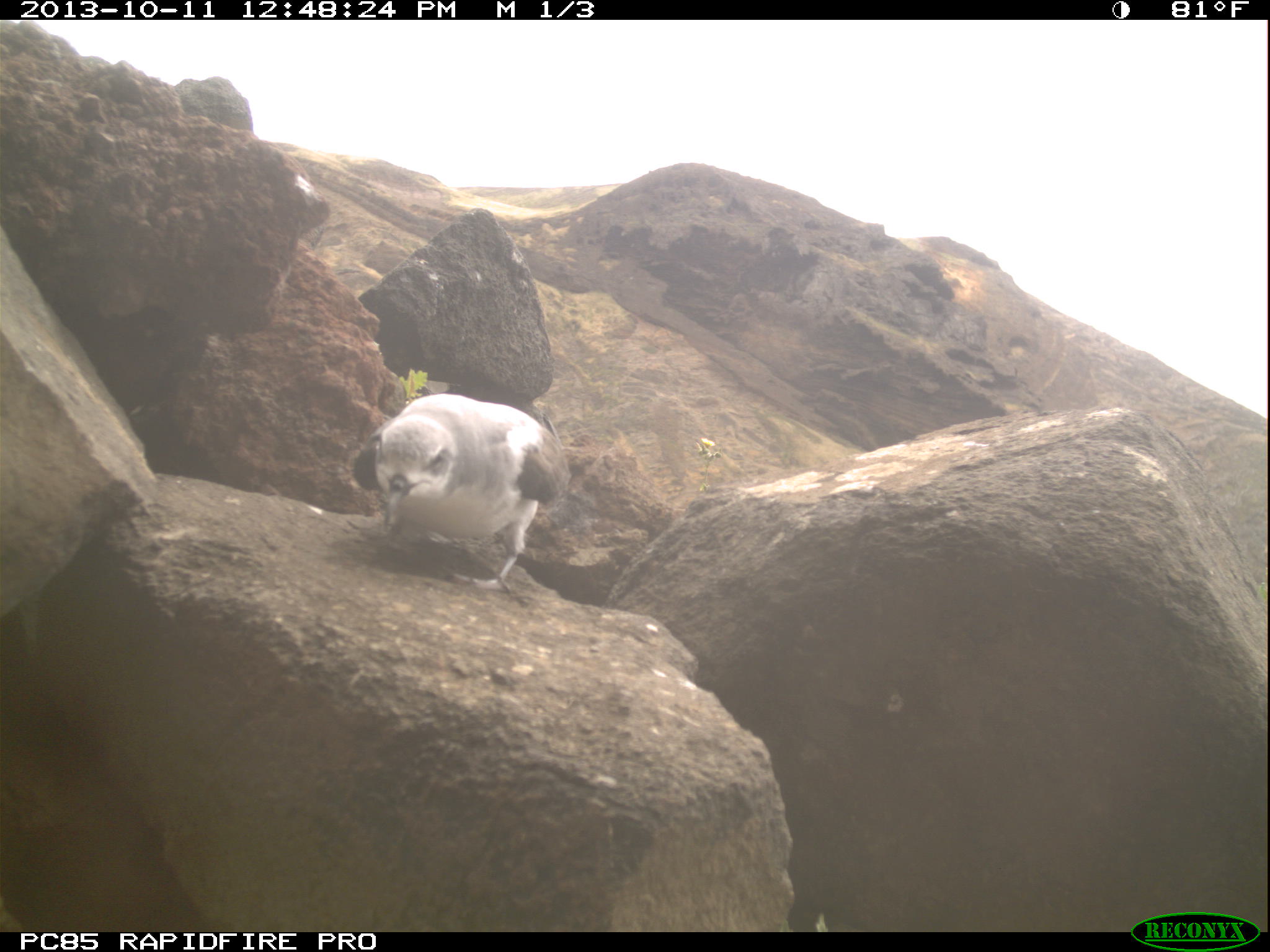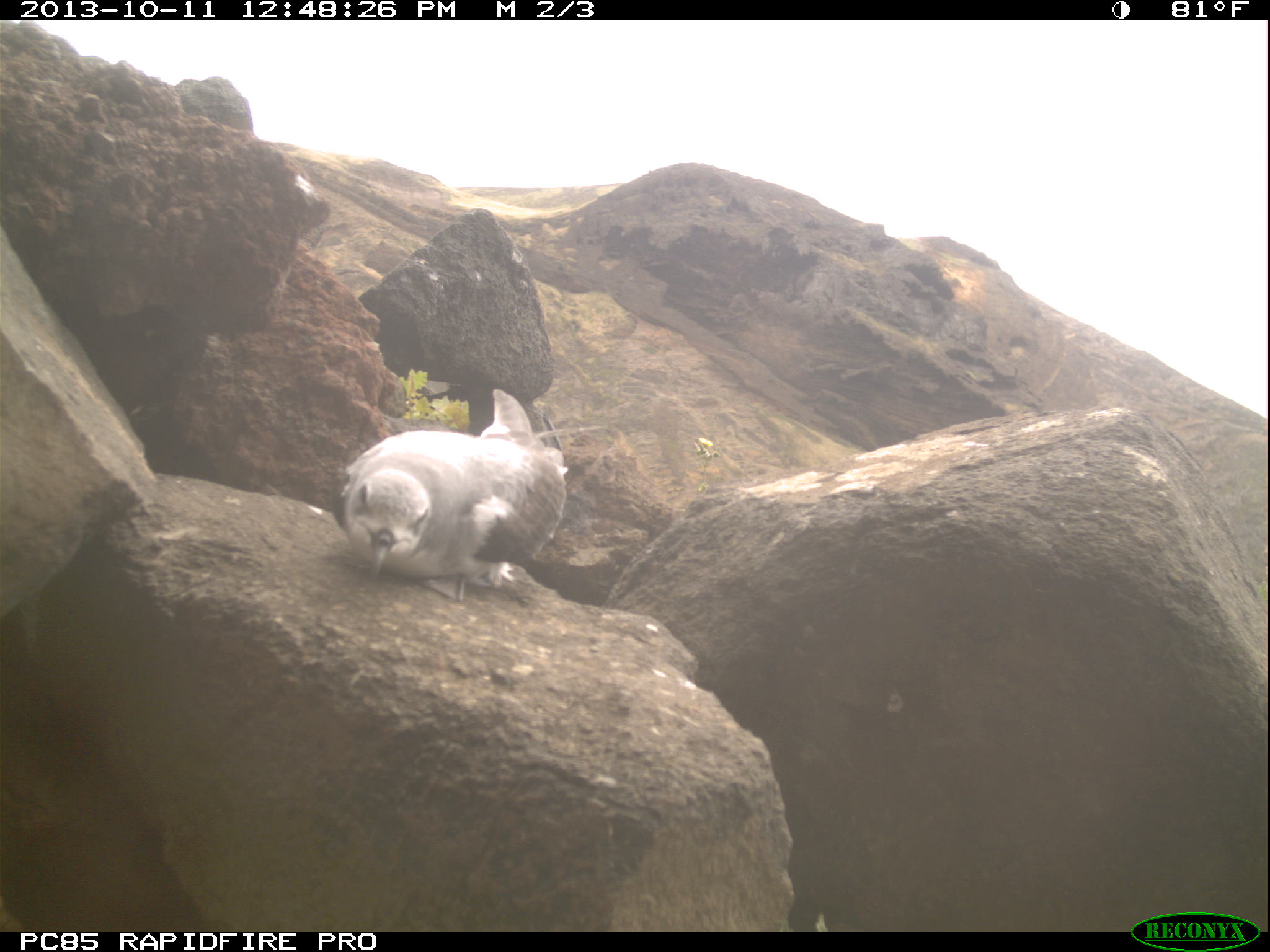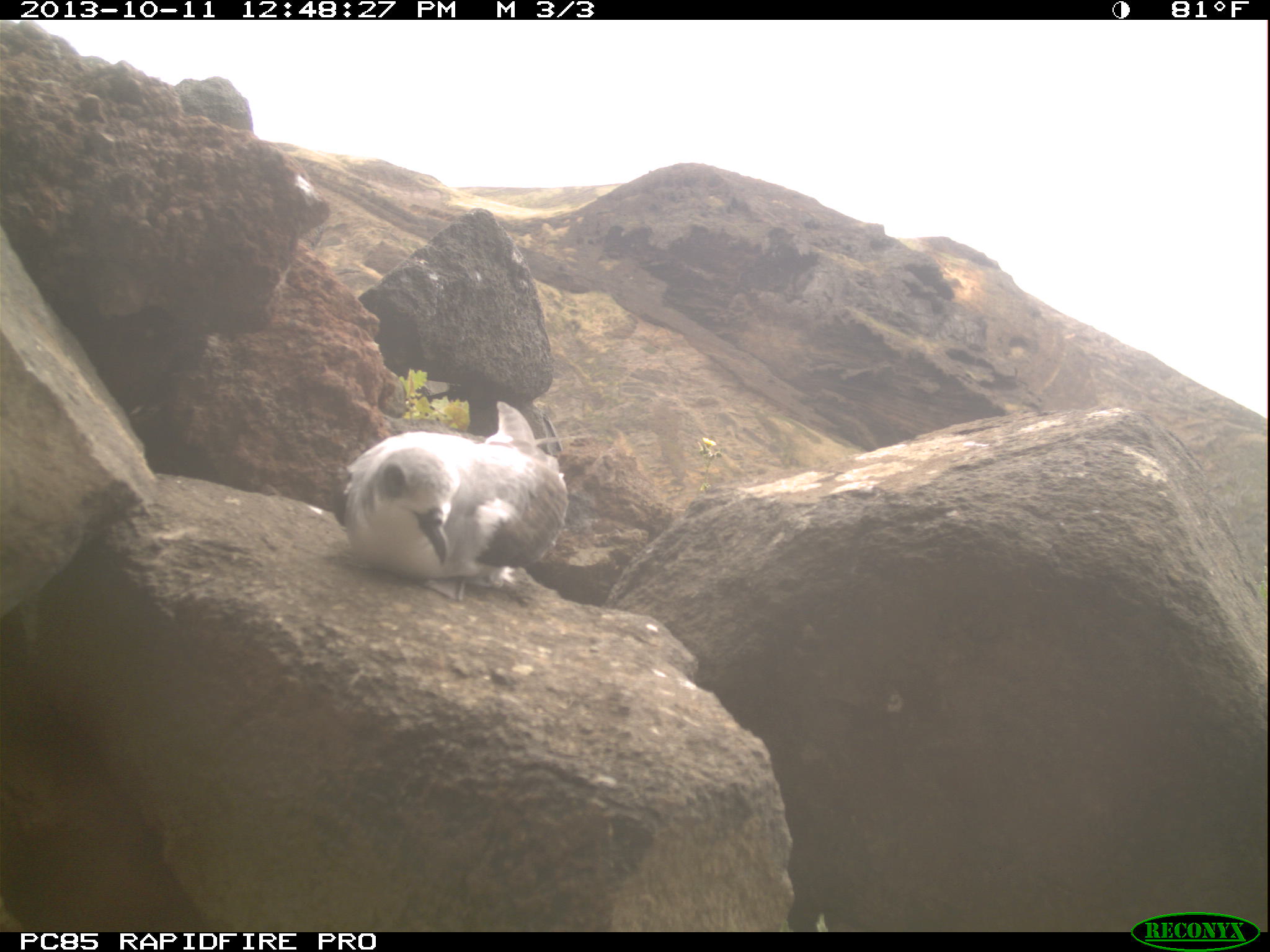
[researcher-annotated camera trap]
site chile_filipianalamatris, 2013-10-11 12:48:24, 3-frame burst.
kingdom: Animalia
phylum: Chordata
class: Aves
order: Procellariiformes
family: Procellariidae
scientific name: Procellariidae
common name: petrel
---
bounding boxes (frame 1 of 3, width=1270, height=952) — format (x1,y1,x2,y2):
petrel: (348,391,565,596)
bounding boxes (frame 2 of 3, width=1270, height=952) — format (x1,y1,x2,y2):
petrel: (332,382,568,603)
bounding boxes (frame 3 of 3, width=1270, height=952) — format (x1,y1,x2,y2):
petrel: (332,397,570,601)